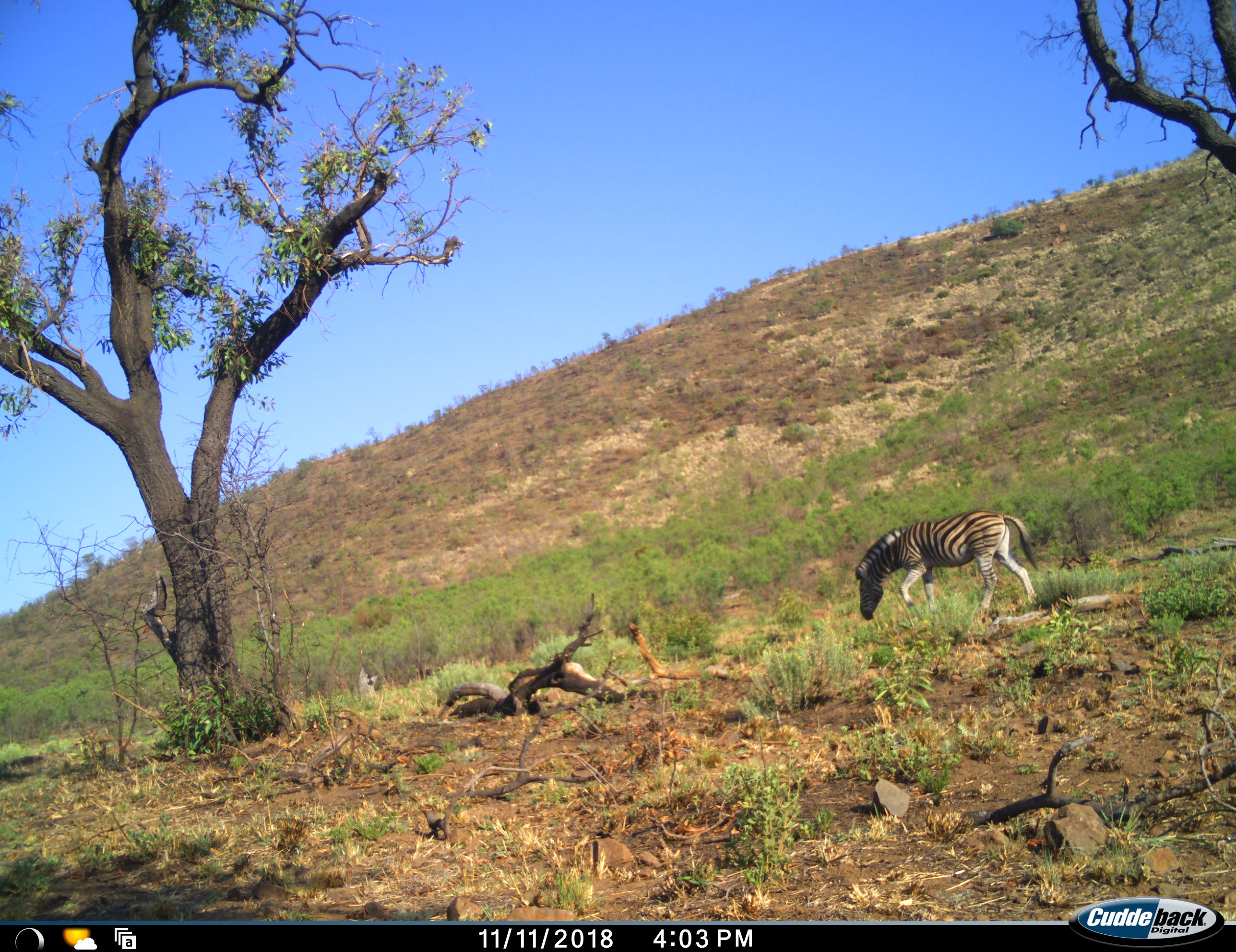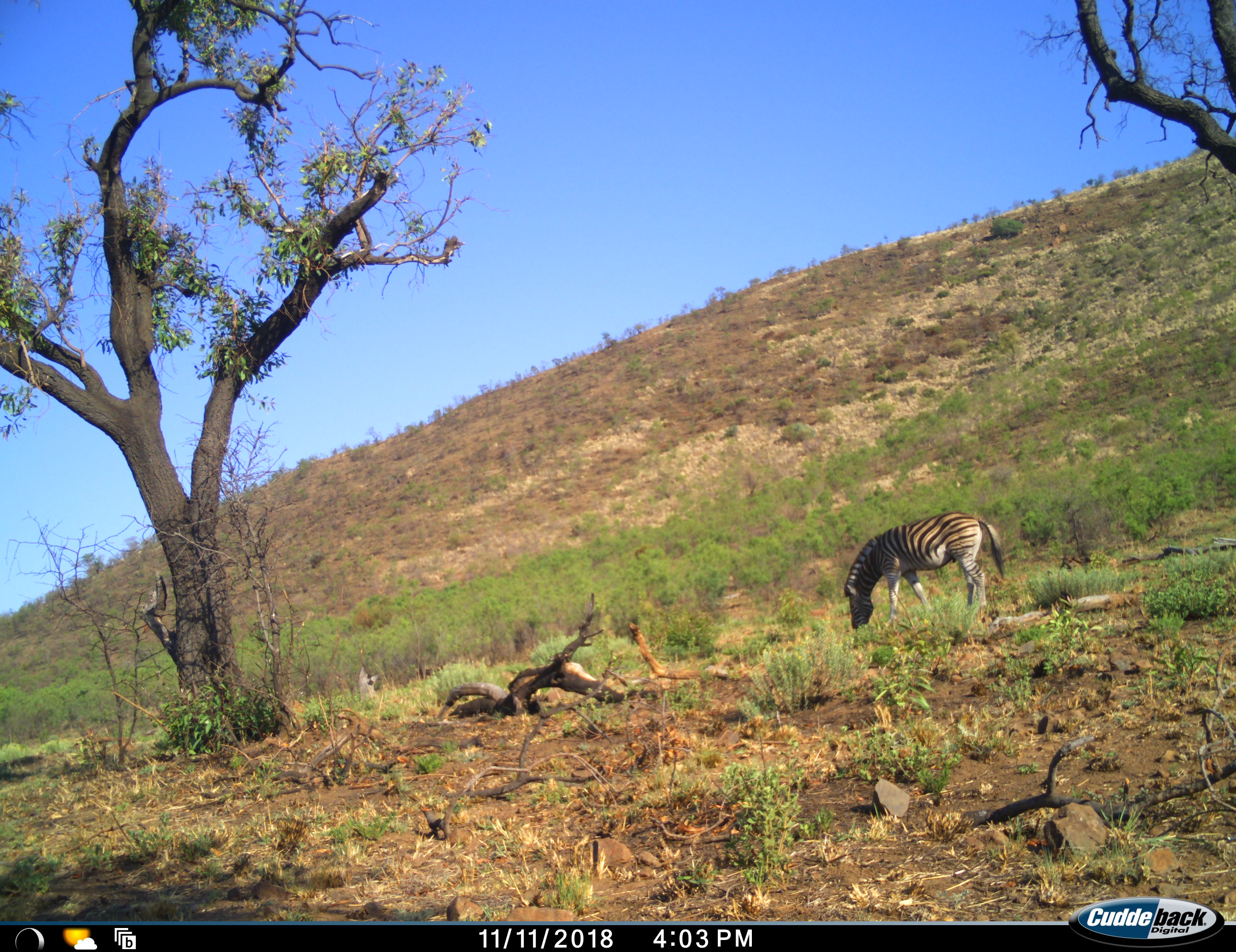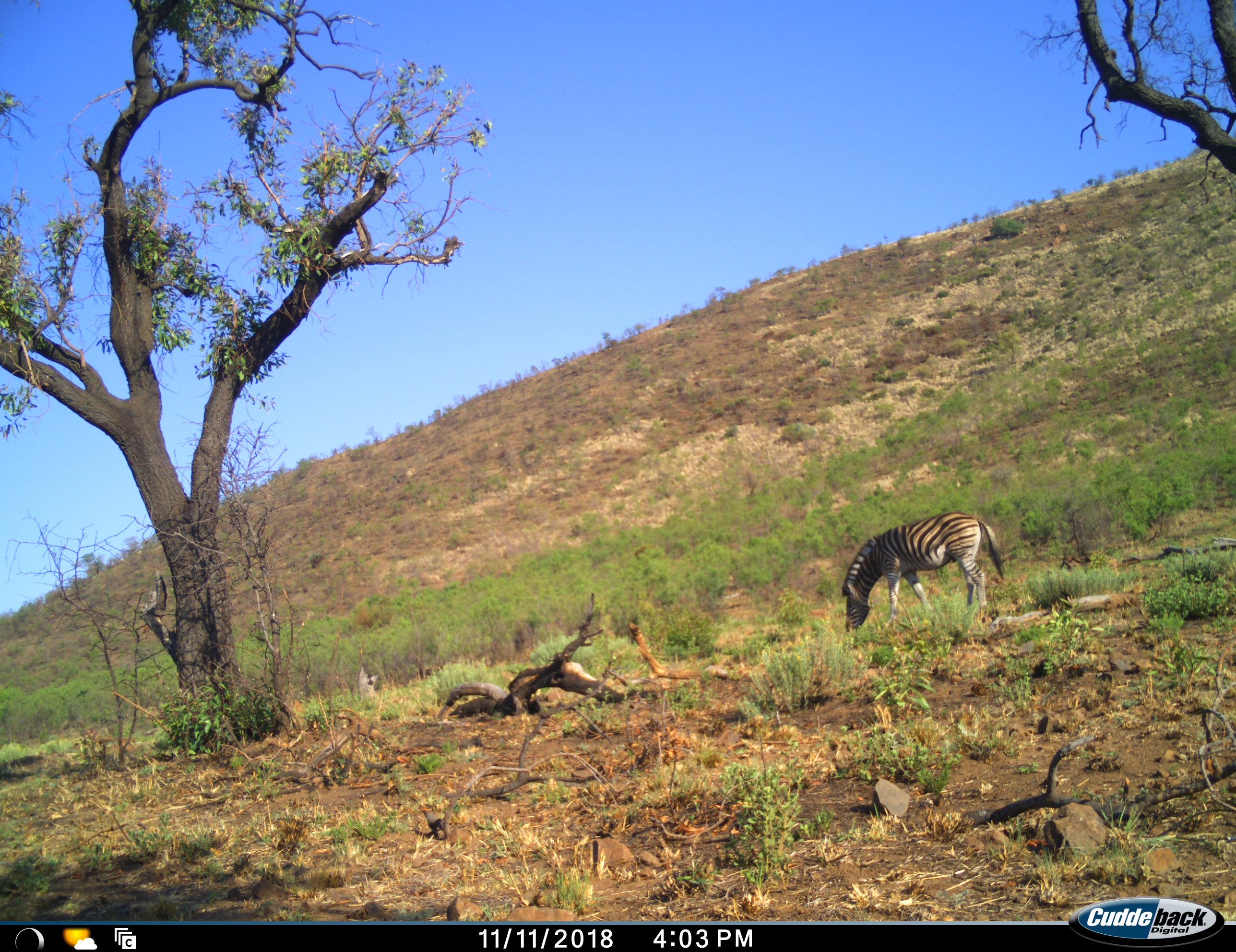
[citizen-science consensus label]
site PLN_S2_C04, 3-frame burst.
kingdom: Animalia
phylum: Chordata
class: Mammalia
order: Perissodactyla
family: Equidae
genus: Equus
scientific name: Equus quagga burchellii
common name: burchell's zebra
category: zebraburchells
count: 1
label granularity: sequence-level